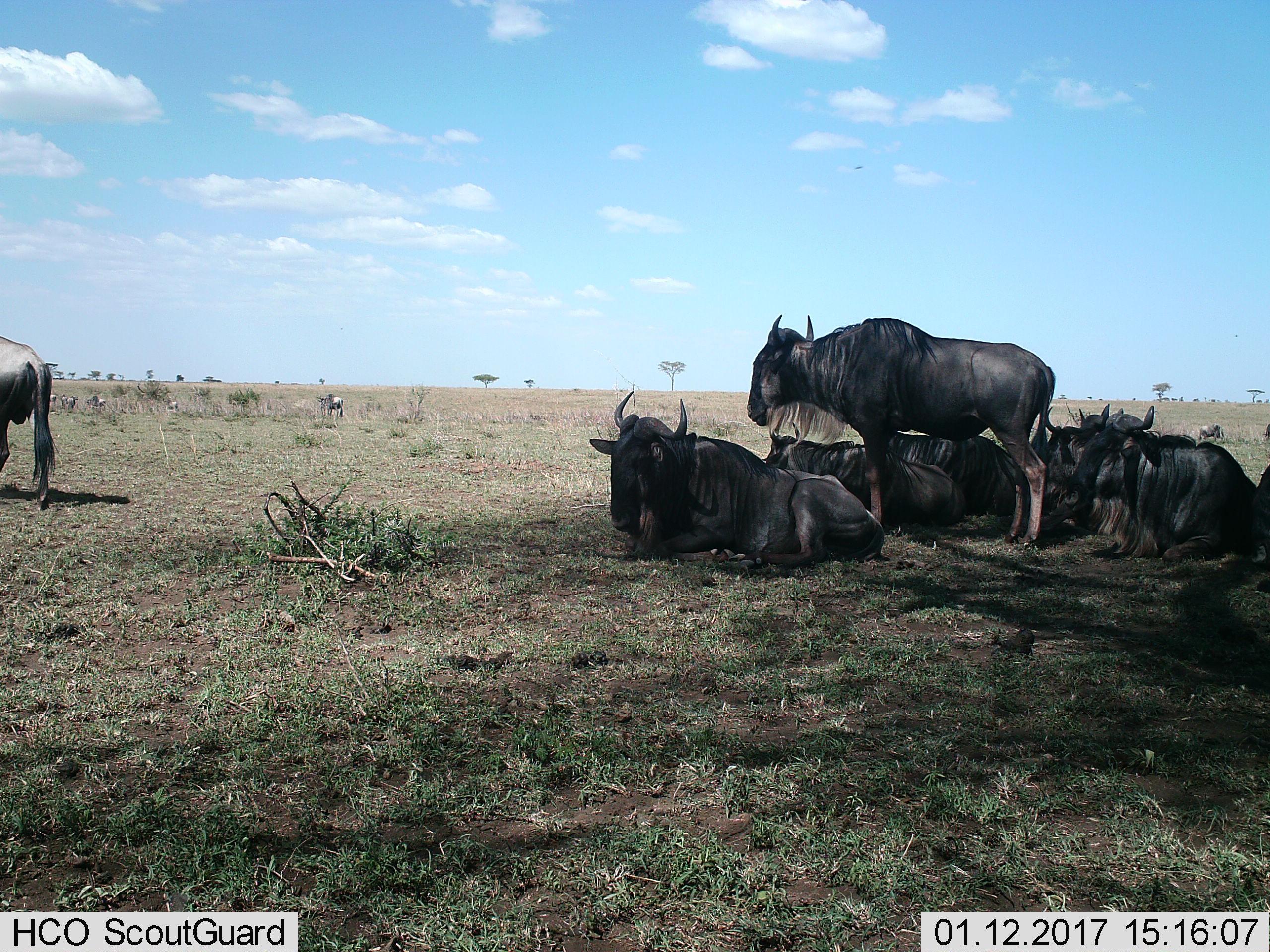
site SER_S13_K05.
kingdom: Animalia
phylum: Chordata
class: Mammalia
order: Artiodactyla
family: Bovidae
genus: Connochaetes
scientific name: Connochaetes taurinus taurinus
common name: blue wildebeest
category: wildebeestblue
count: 11-50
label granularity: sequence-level